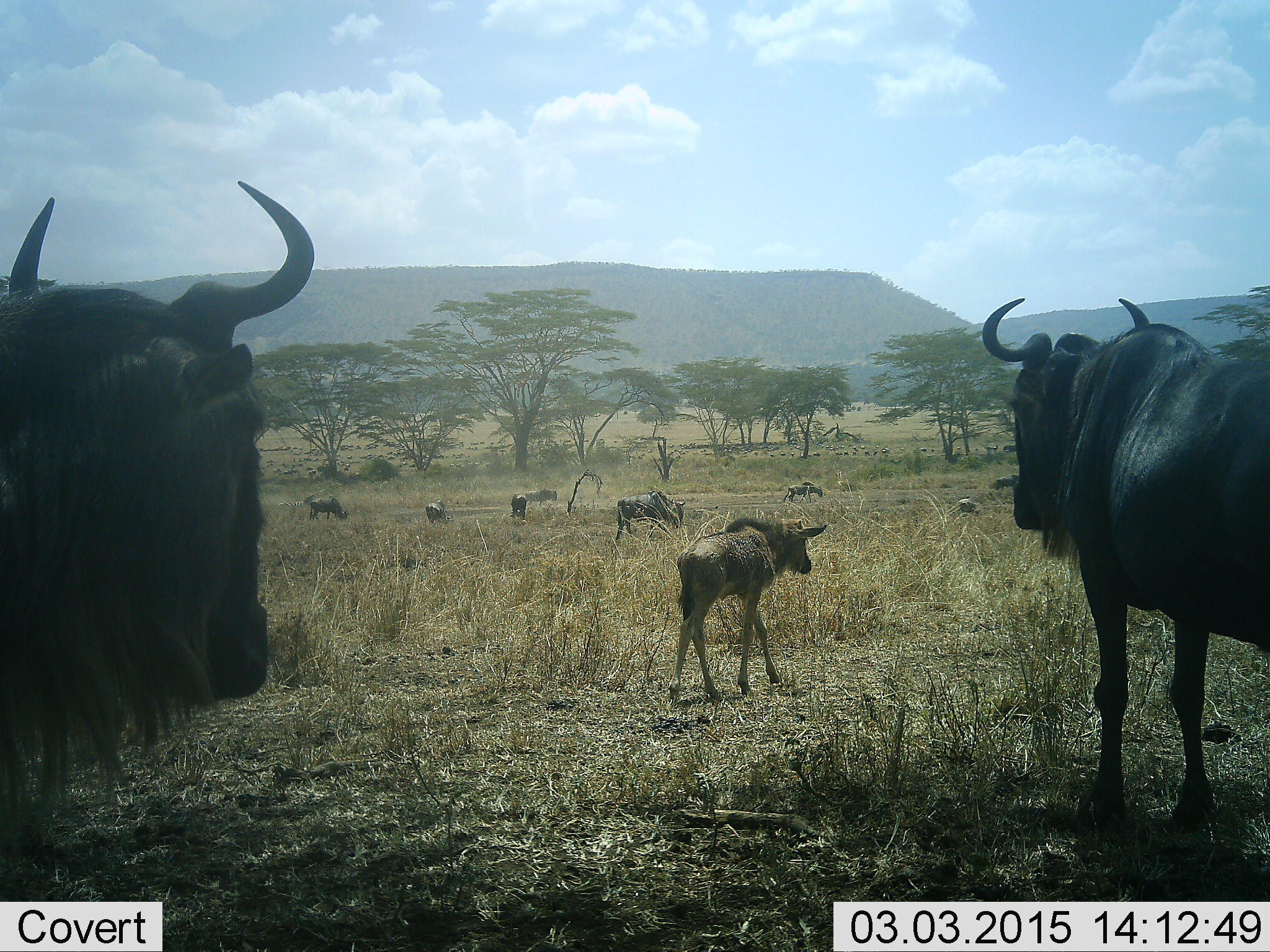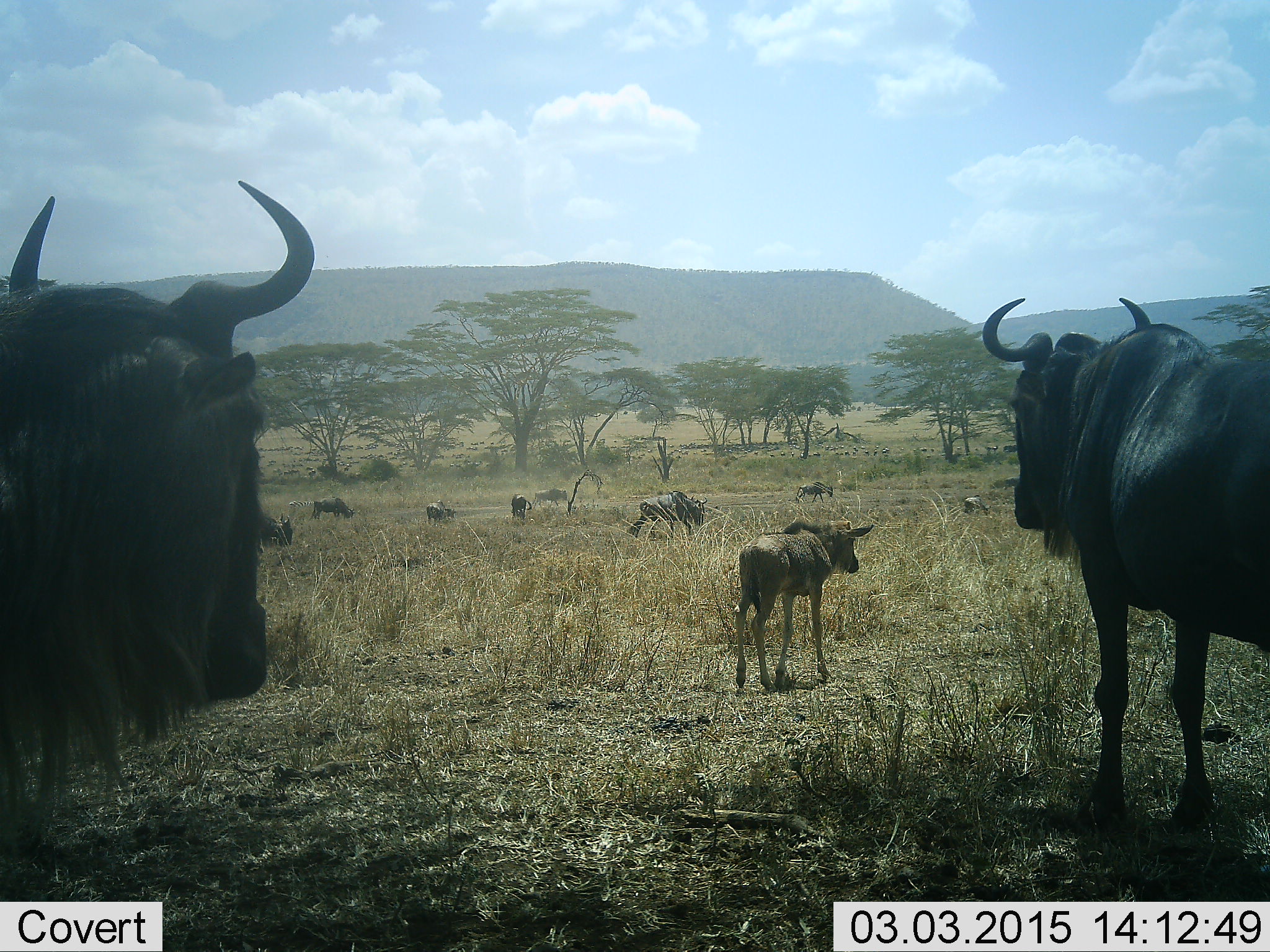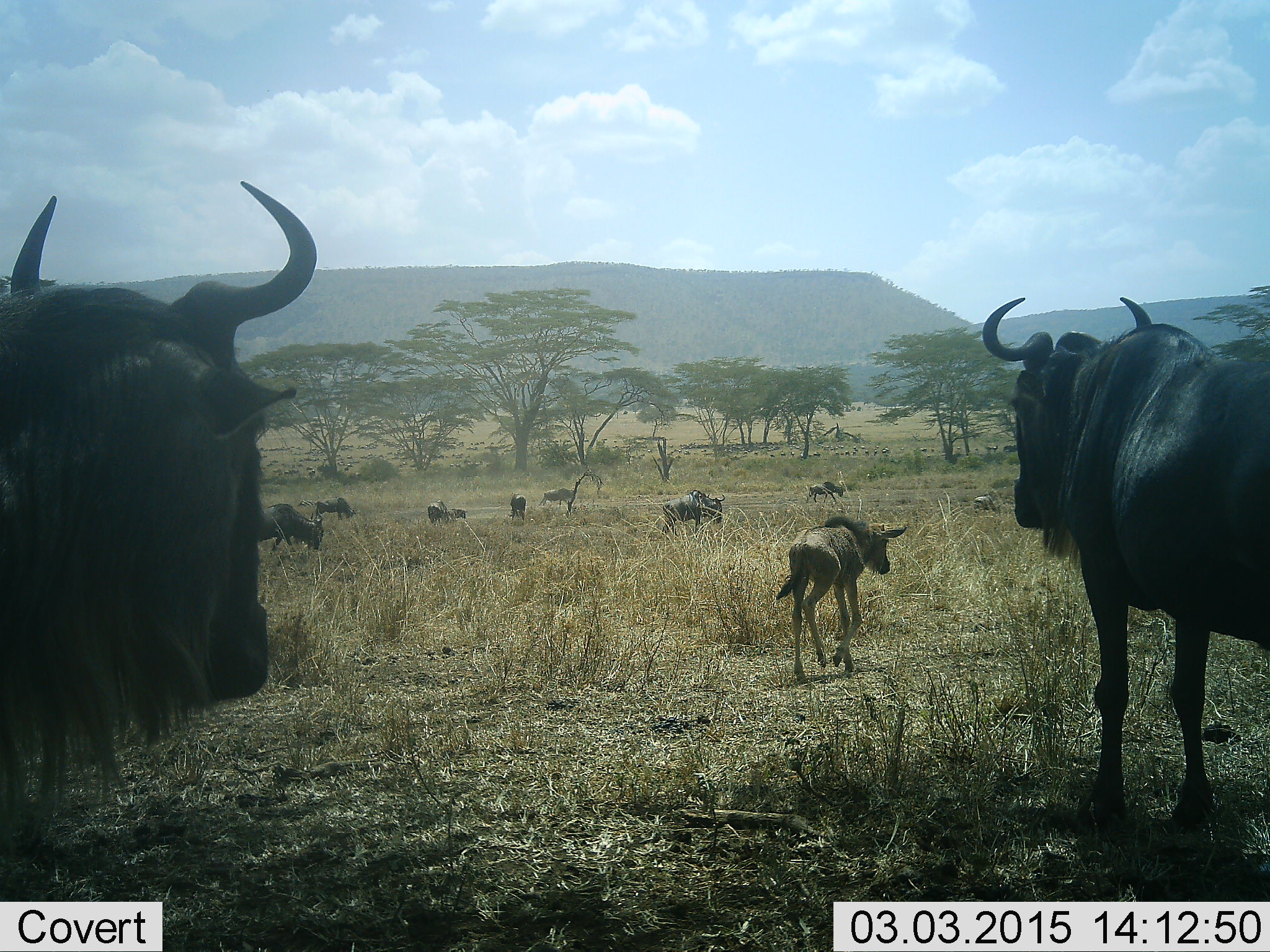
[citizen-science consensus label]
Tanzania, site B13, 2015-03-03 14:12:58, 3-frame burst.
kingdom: Animalia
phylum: Chordata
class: Mammalia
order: Artiodactyla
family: Bovidae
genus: Connochaetes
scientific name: Connochaetes taurinus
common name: blue wildebeest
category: wildebeest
Wildebeest (blue wildebeest) (Connochaetes taurinus), count 11-50. Behavior (volunteer vote fractions): standing 70%, resting 0%, moving 70%, interacting 20%. Young present (vote fraction): 70%. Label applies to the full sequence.